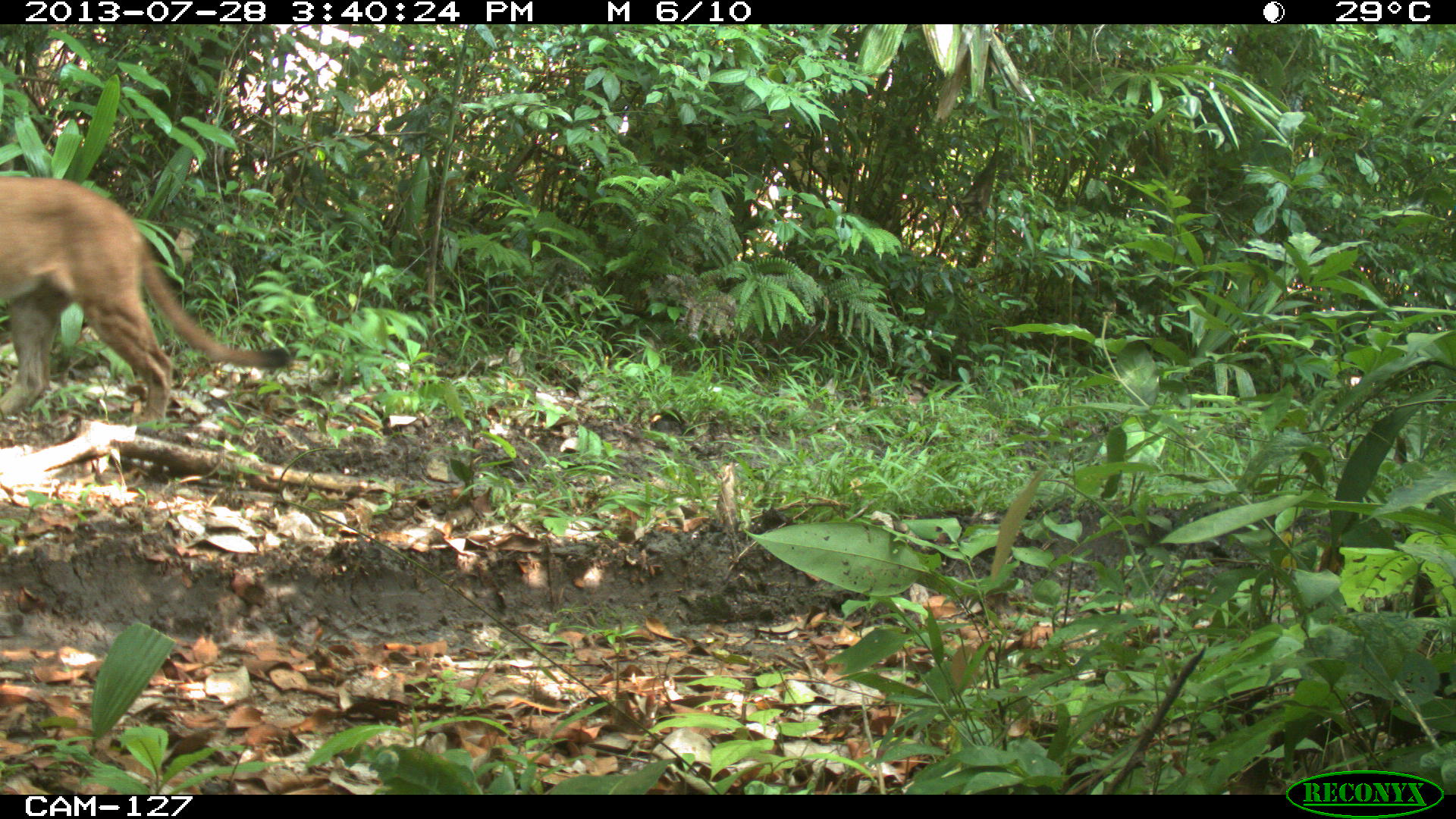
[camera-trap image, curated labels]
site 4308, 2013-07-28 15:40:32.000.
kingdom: Animalia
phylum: Chordata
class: Mammalia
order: Carnivora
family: Felidae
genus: Puma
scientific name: Puma concolor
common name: mountain lion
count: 1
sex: male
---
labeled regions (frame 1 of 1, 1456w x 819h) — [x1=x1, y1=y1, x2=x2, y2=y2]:
puma concolor: [x1=0, y1=174, x2=296, y2=433]